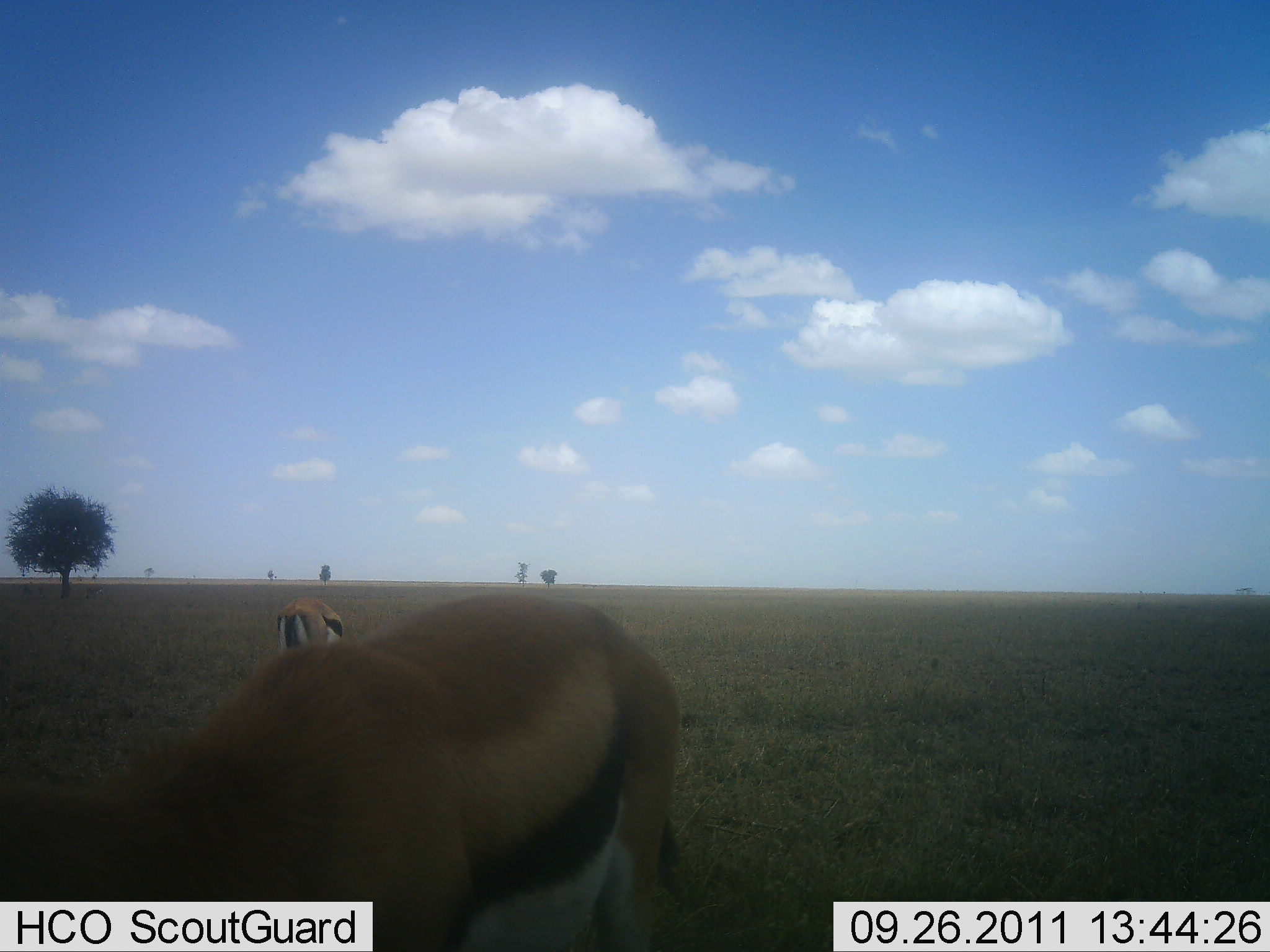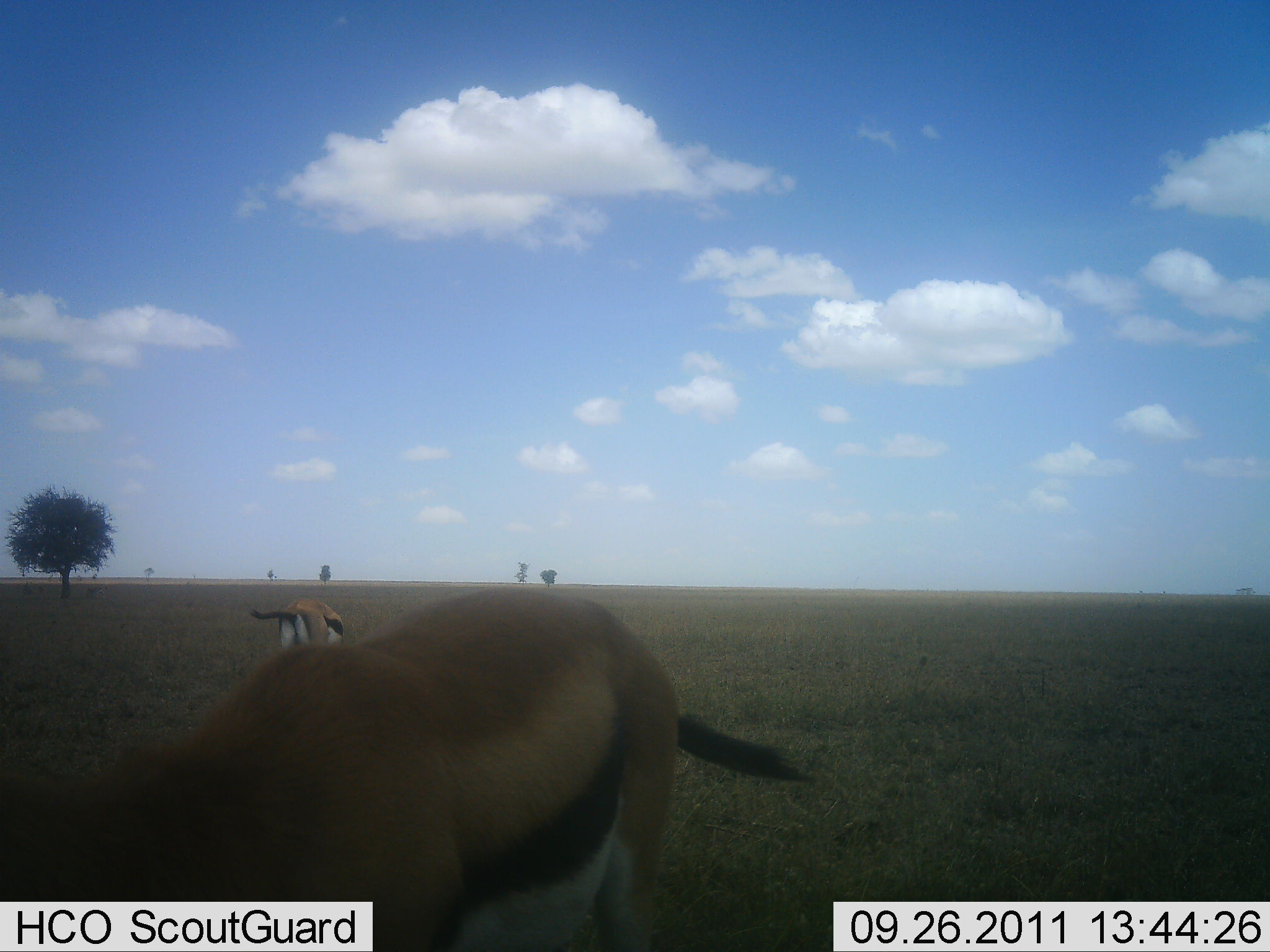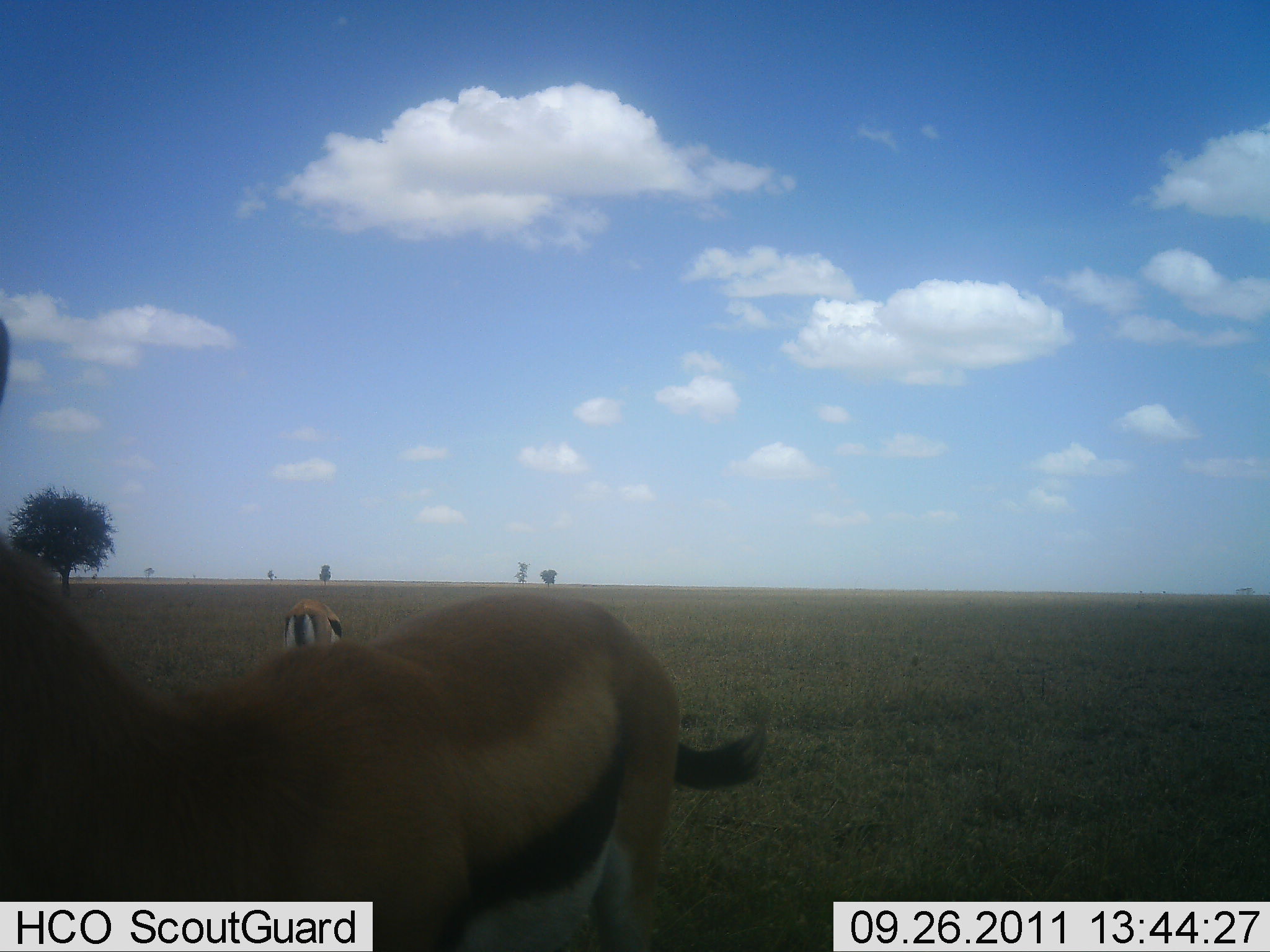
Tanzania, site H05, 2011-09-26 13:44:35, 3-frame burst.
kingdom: Animalia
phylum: Chordata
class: Mammalia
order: Artiodactyla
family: Bovidae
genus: Eudorcas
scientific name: Eudorcas thomsonii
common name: thomson's gazelle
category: gazellethomsons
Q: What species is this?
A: Gazellethomsons (thomson's gazelle) (Eudorcas thomsonii).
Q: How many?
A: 2.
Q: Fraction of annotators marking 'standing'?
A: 70%.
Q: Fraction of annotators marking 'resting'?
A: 0%.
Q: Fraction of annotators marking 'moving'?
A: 0%.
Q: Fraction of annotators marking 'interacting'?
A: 0%.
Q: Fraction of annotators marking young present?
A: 0%.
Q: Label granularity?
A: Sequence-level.